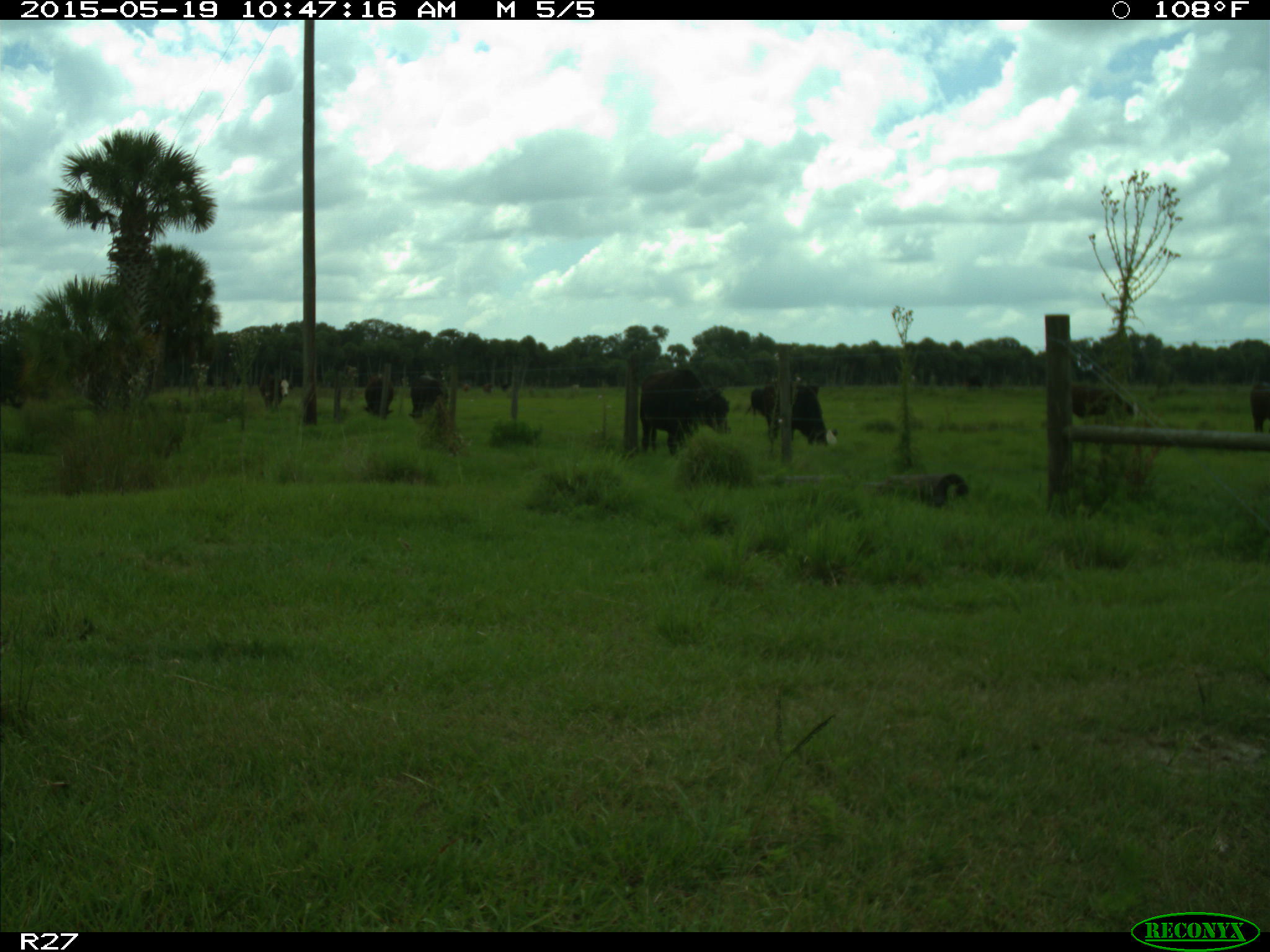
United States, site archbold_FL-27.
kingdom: Animalia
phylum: Chordata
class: Mammalia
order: Artiodactyla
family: Bovidae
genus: Bos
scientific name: Bos taurus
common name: domestic cow